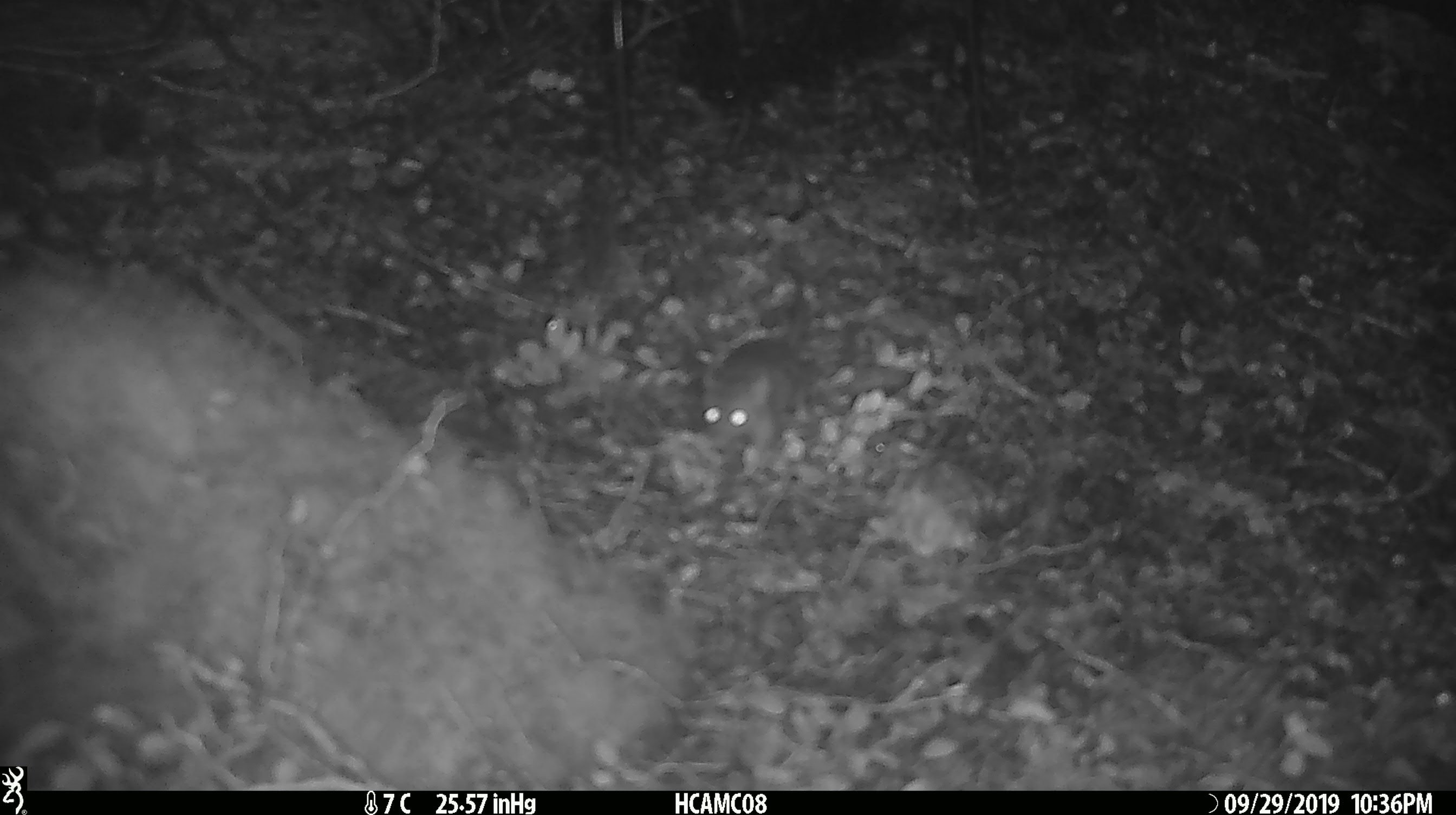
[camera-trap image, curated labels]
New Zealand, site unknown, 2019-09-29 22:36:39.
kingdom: Animalia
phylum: Chordata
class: Mammalia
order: Rodentia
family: Muridae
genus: Mus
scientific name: Mus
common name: mouse